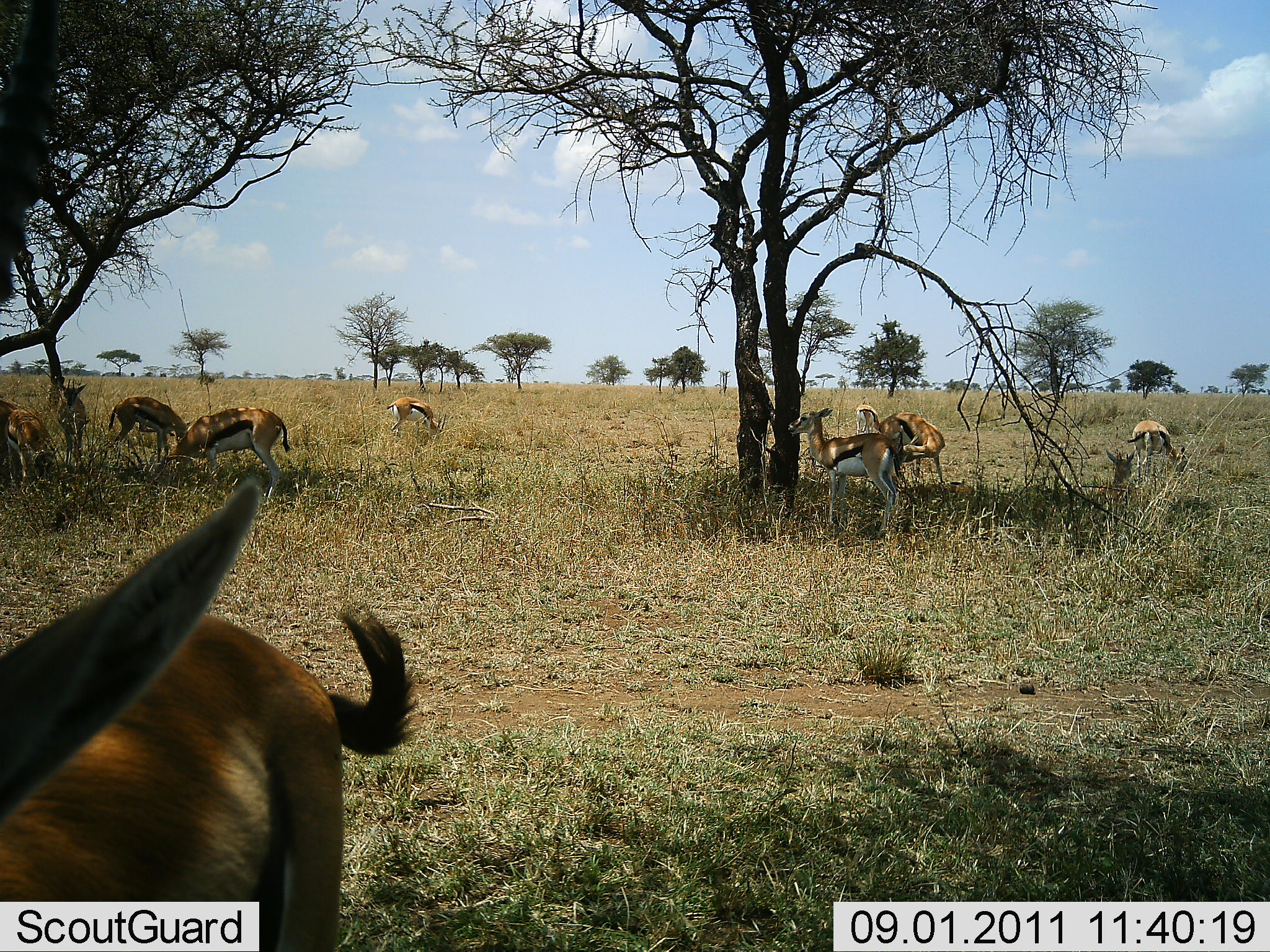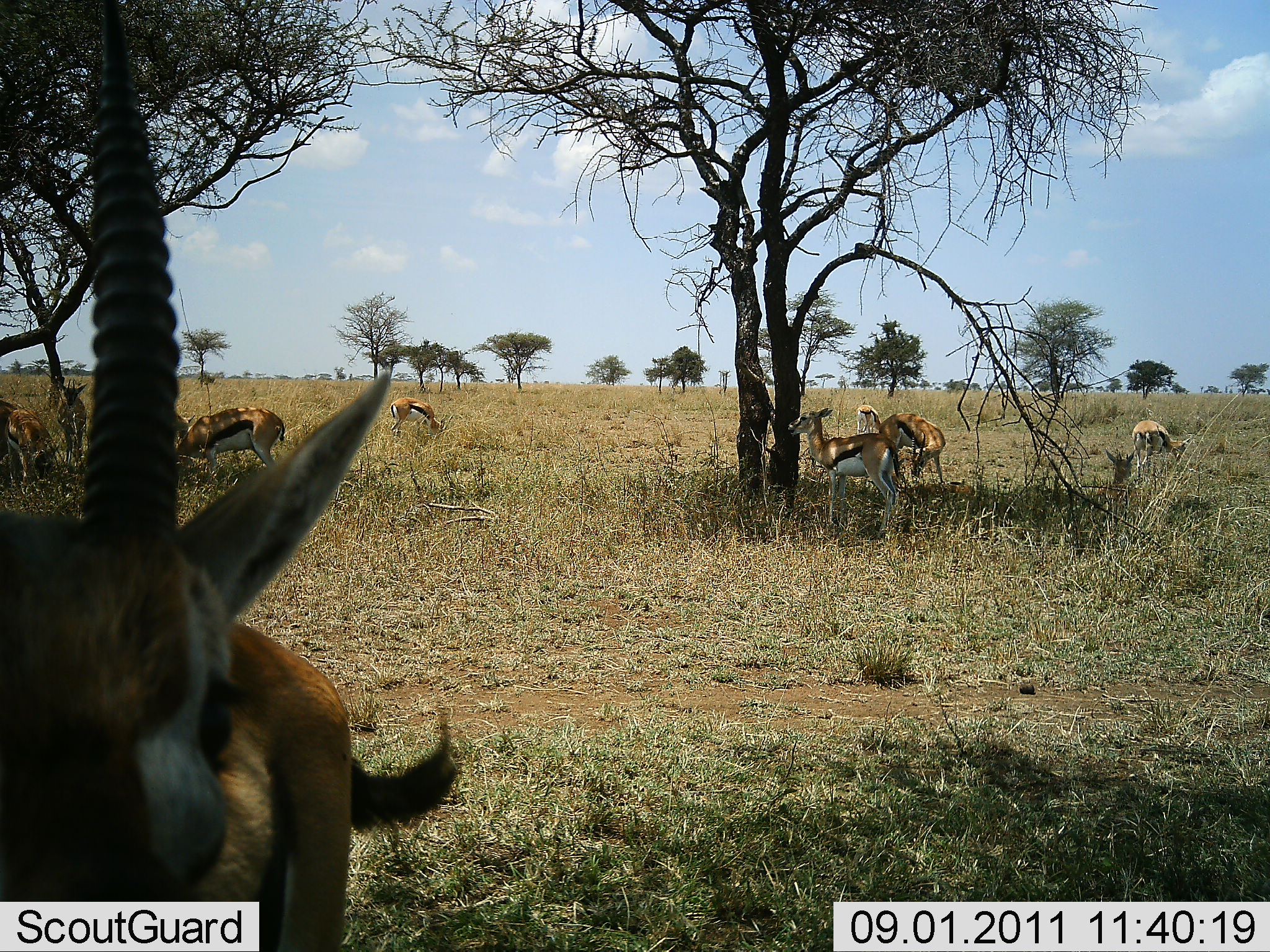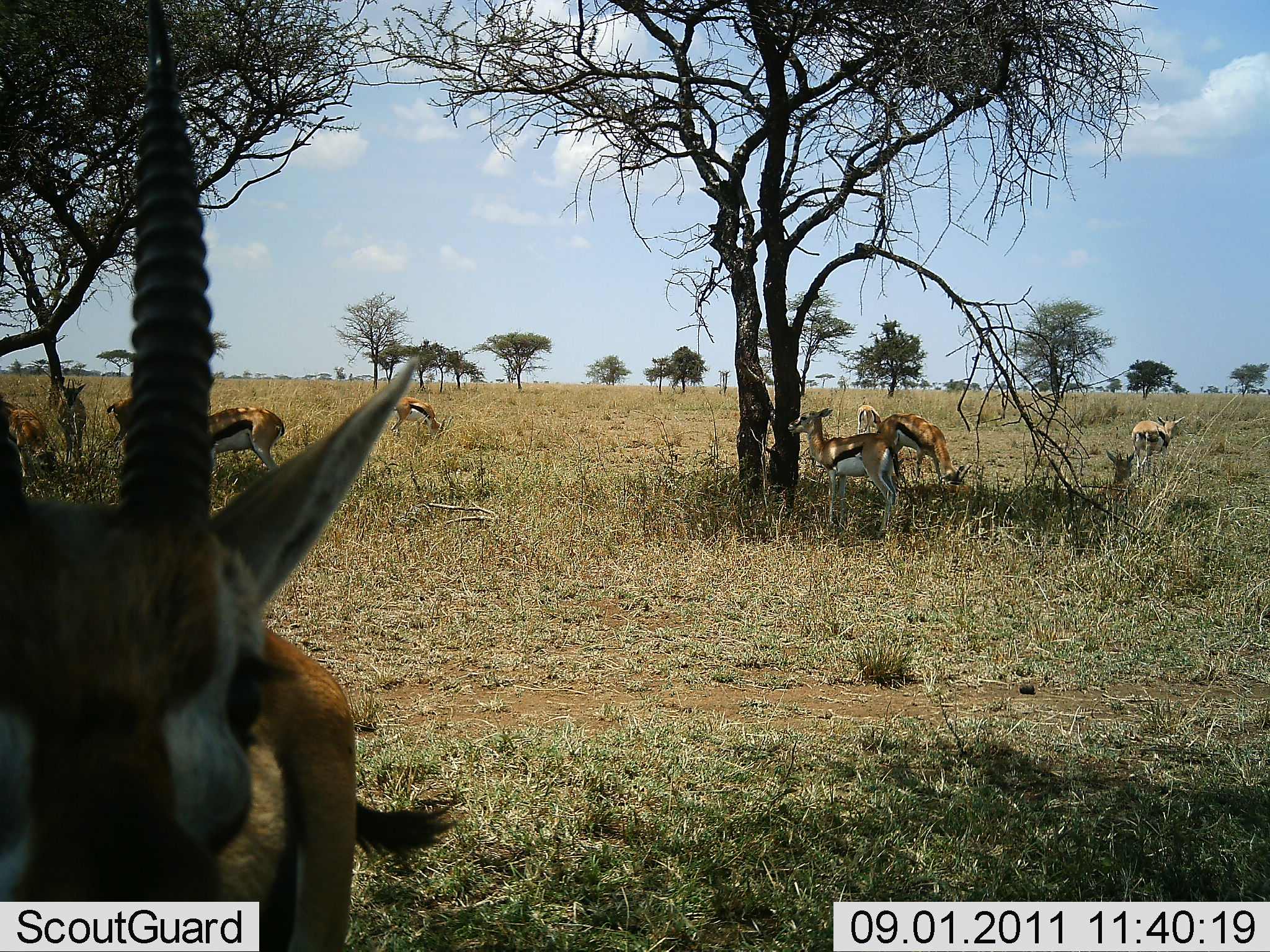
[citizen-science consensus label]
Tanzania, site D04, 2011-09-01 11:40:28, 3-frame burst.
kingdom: Animalia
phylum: Chordata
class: Mammalia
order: Artiodactyla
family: Bovidae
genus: Eudorcas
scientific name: Eudorcas thomsonii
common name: thomson's gazelle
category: gazellethomsons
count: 10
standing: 64%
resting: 36%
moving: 21%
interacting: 0%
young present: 7%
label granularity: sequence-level